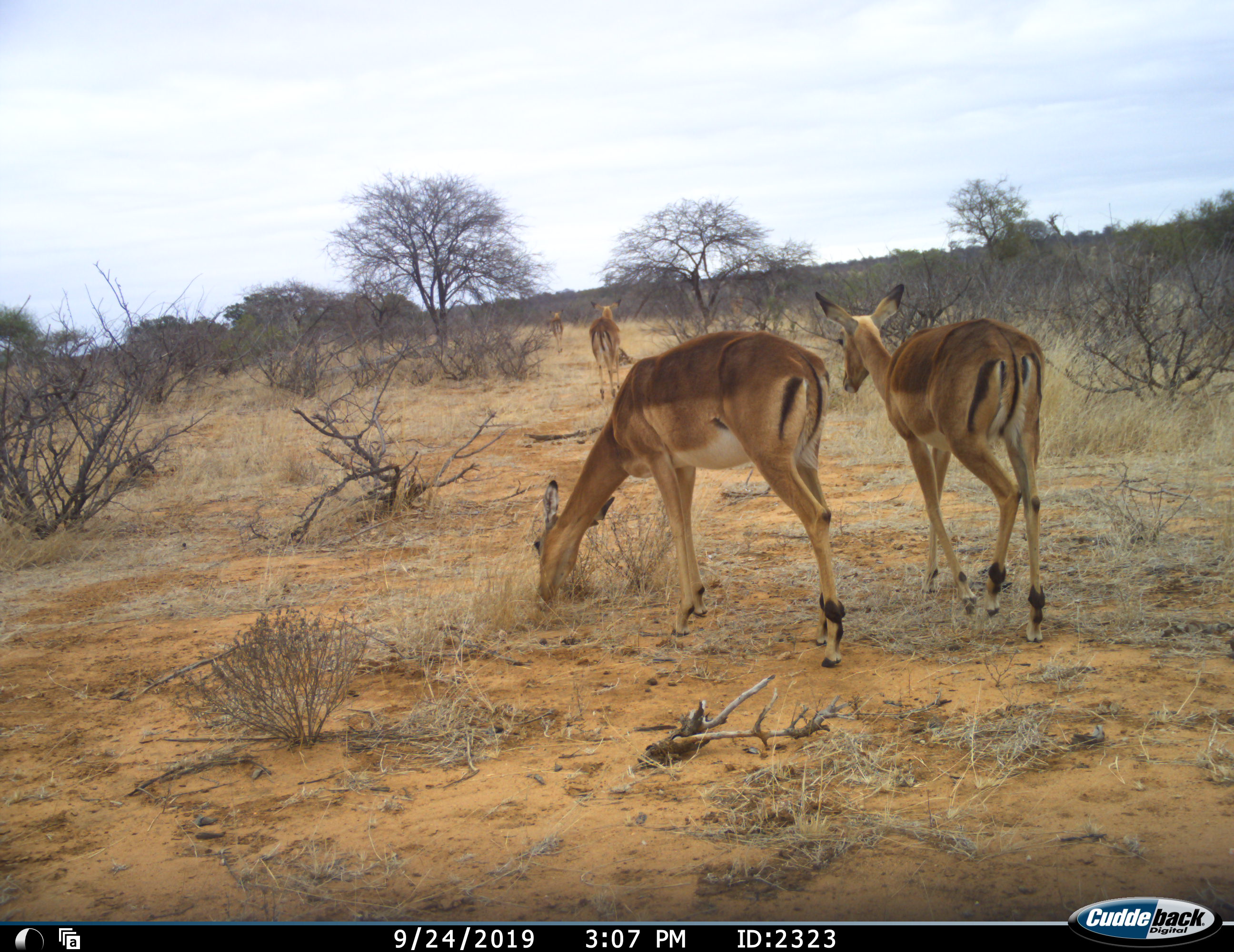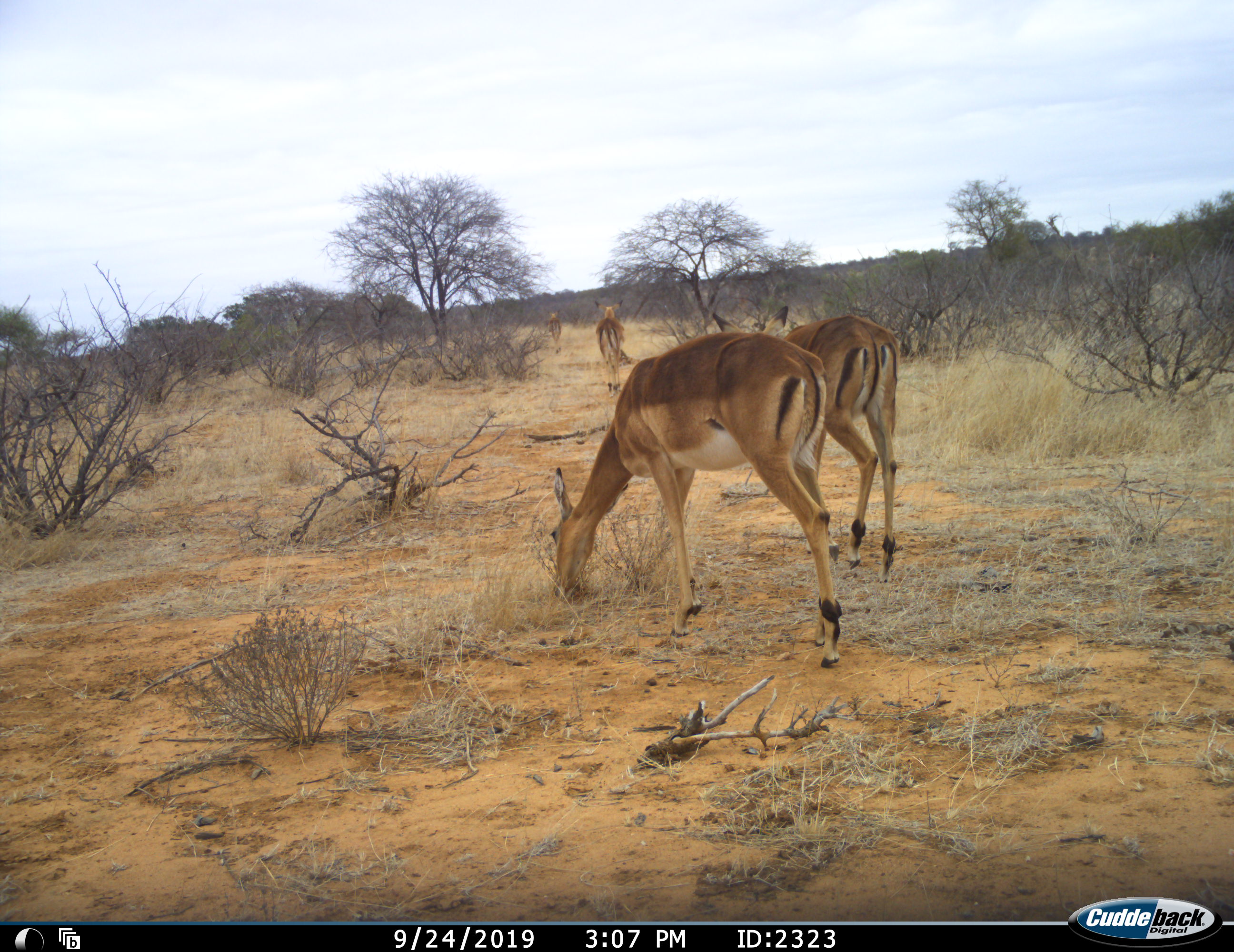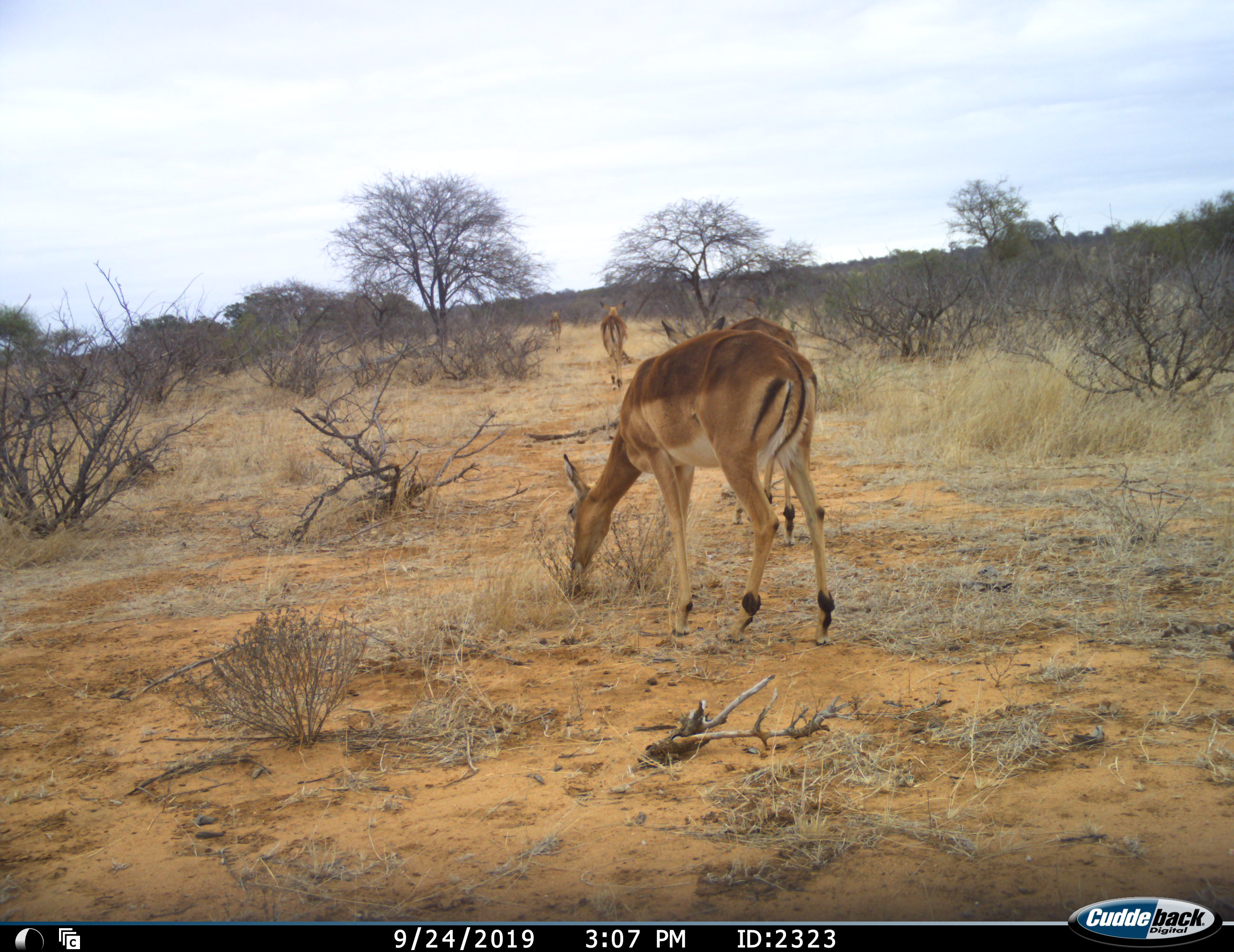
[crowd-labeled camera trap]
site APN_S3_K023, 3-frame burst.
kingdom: Animalia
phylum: Chordata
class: Mammalia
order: Artiodactyla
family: Bovidae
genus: Aepyceros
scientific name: Aepyceros melampus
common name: impala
Impala (Aepyceros melampus), count 4. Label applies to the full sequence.